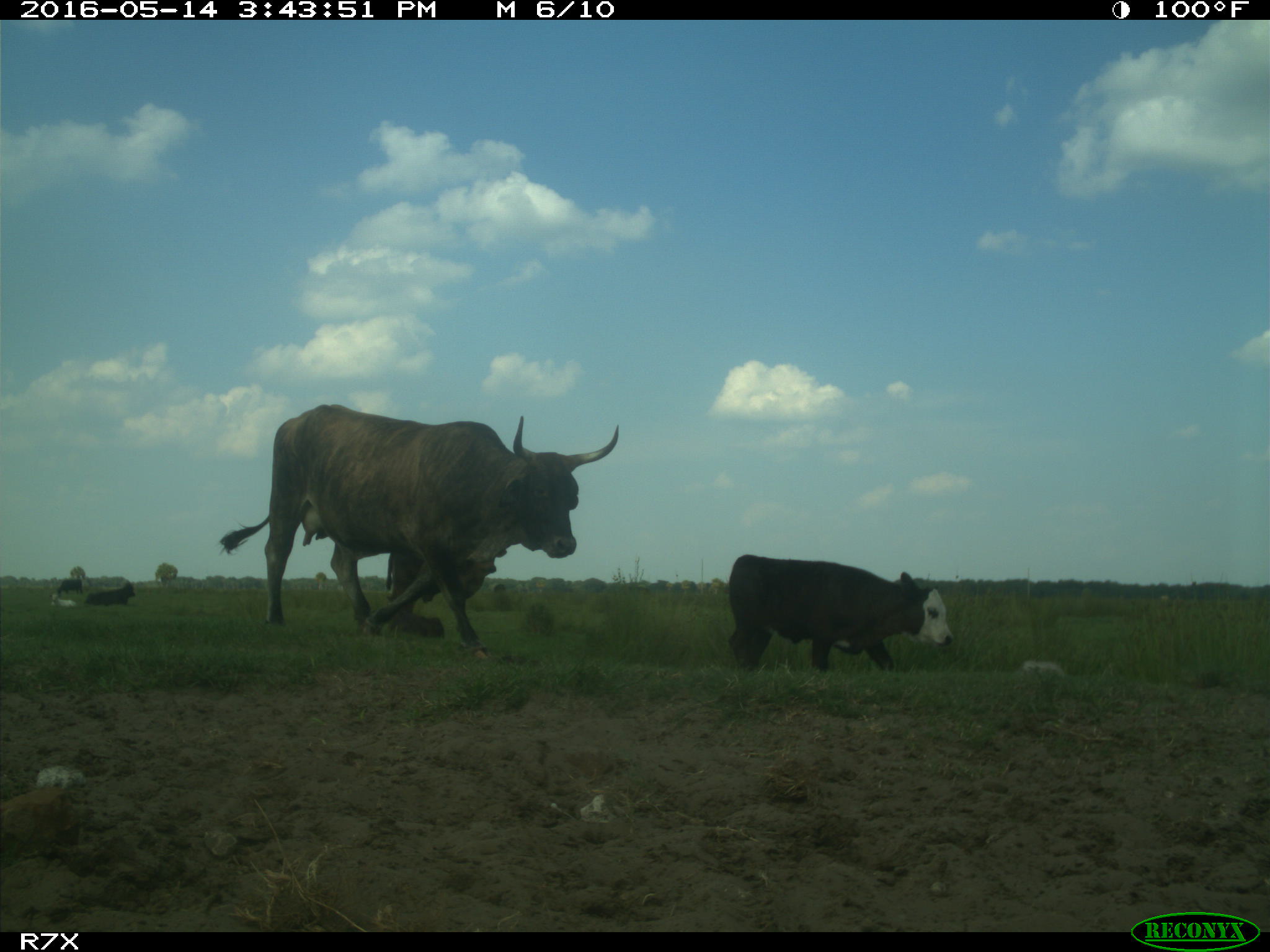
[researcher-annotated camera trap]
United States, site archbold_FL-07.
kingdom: Animalia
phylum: Chordata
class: Mammalia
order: Artiodactyla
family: Bovidae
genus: Bos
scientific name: Bos taurus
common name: domestic cow